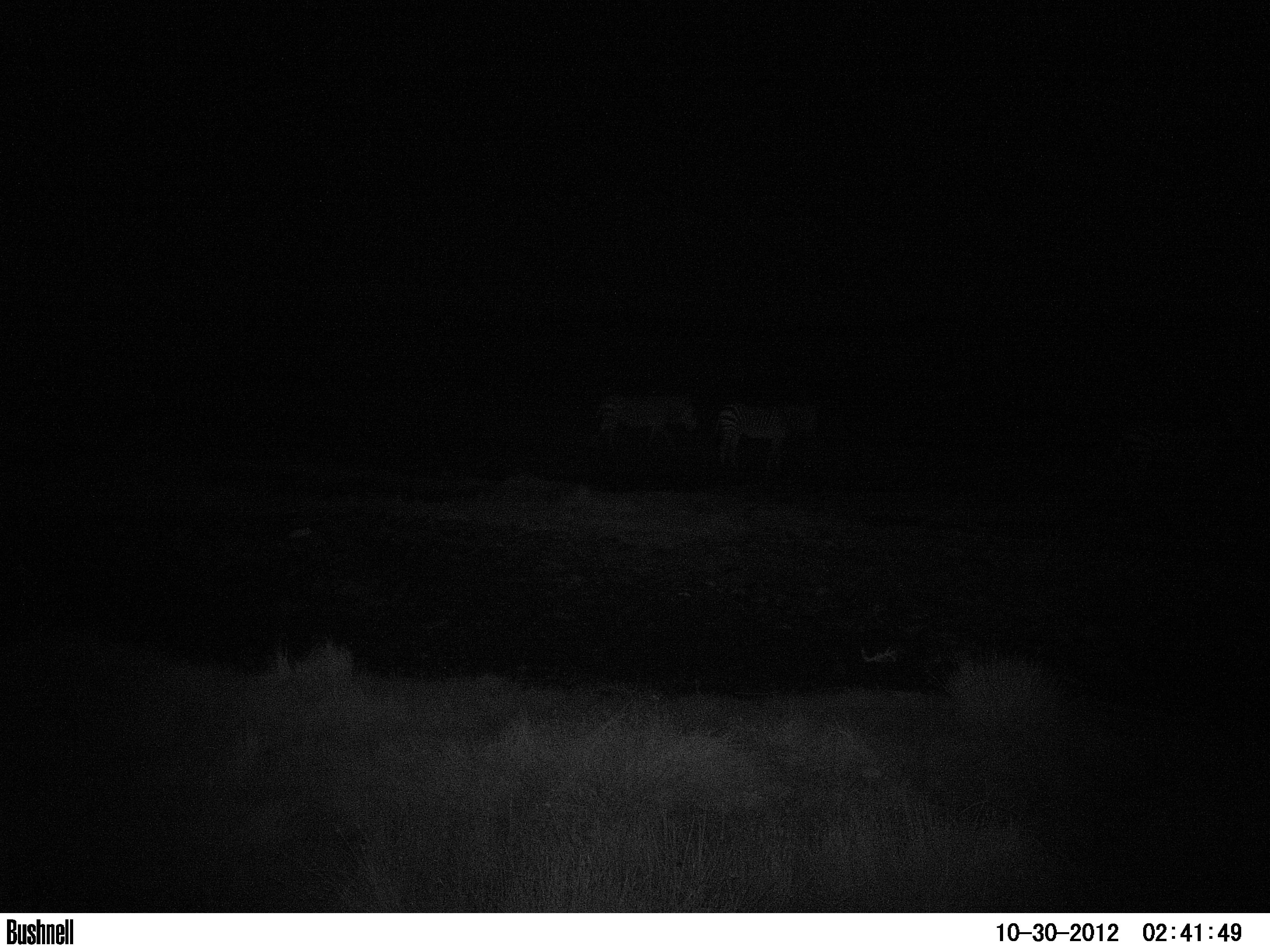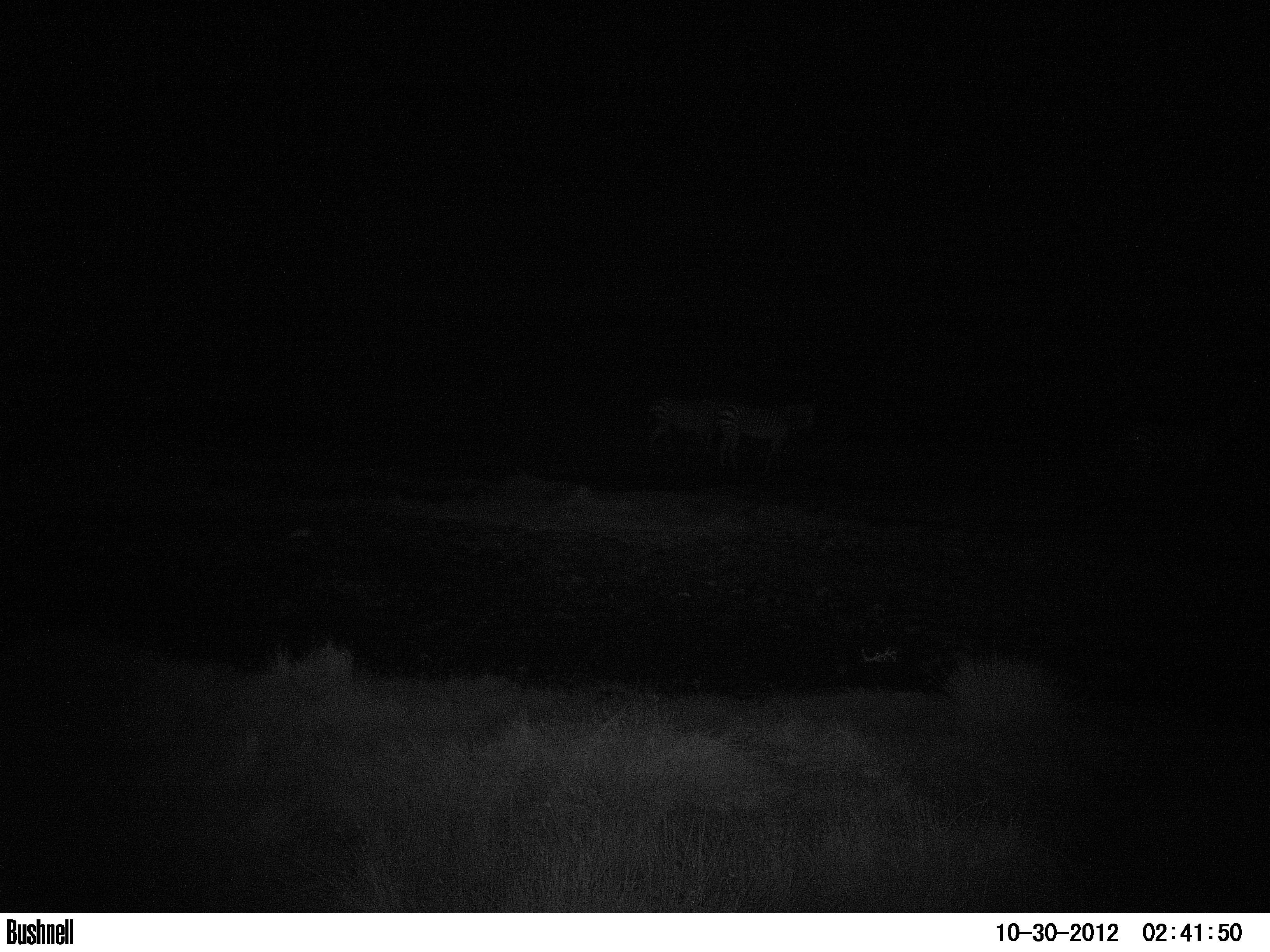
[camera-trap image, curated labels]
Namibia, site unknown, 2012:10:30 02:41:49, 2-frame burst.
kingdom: Animalia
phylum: Chordata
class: Mammalia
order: Perissodactyla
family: Equidae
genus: Equus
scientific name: Equus zebra hartmannae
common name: hartmann's mountain zebra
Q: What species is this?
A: Equus zebra hartmannae (hartmann's mountain zebra).